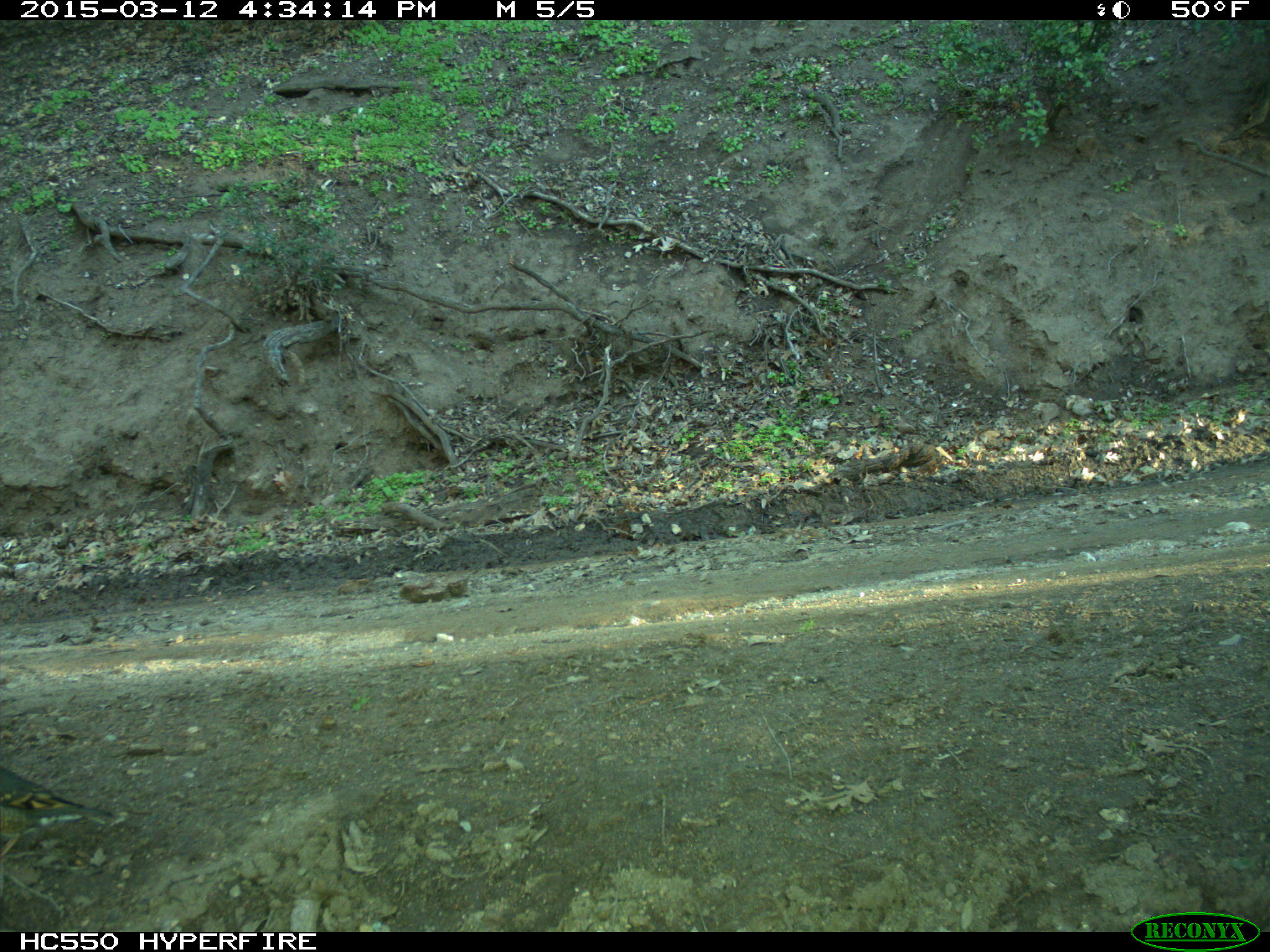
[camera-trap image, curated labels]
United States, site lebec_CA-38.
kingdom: Animalia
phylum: Chordata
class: Aves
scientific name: Aves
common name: birds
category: unidentified bird